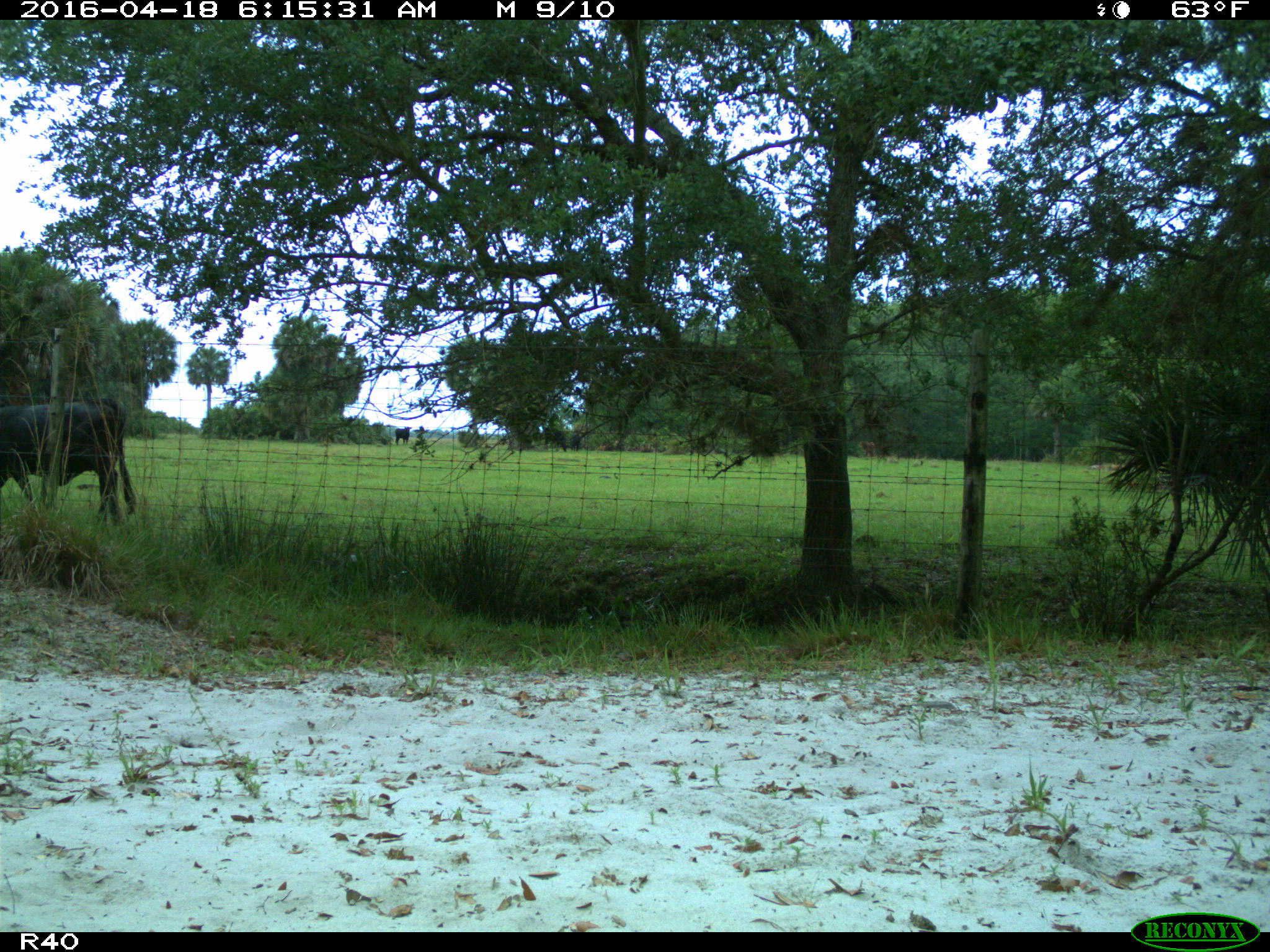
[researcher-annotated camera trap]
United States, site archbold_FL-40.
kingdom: Animalia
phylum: Chordata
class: Mammalia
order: Artiodactyla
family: Bovidae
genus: Bos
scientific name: Bos taurus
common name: domestic cow